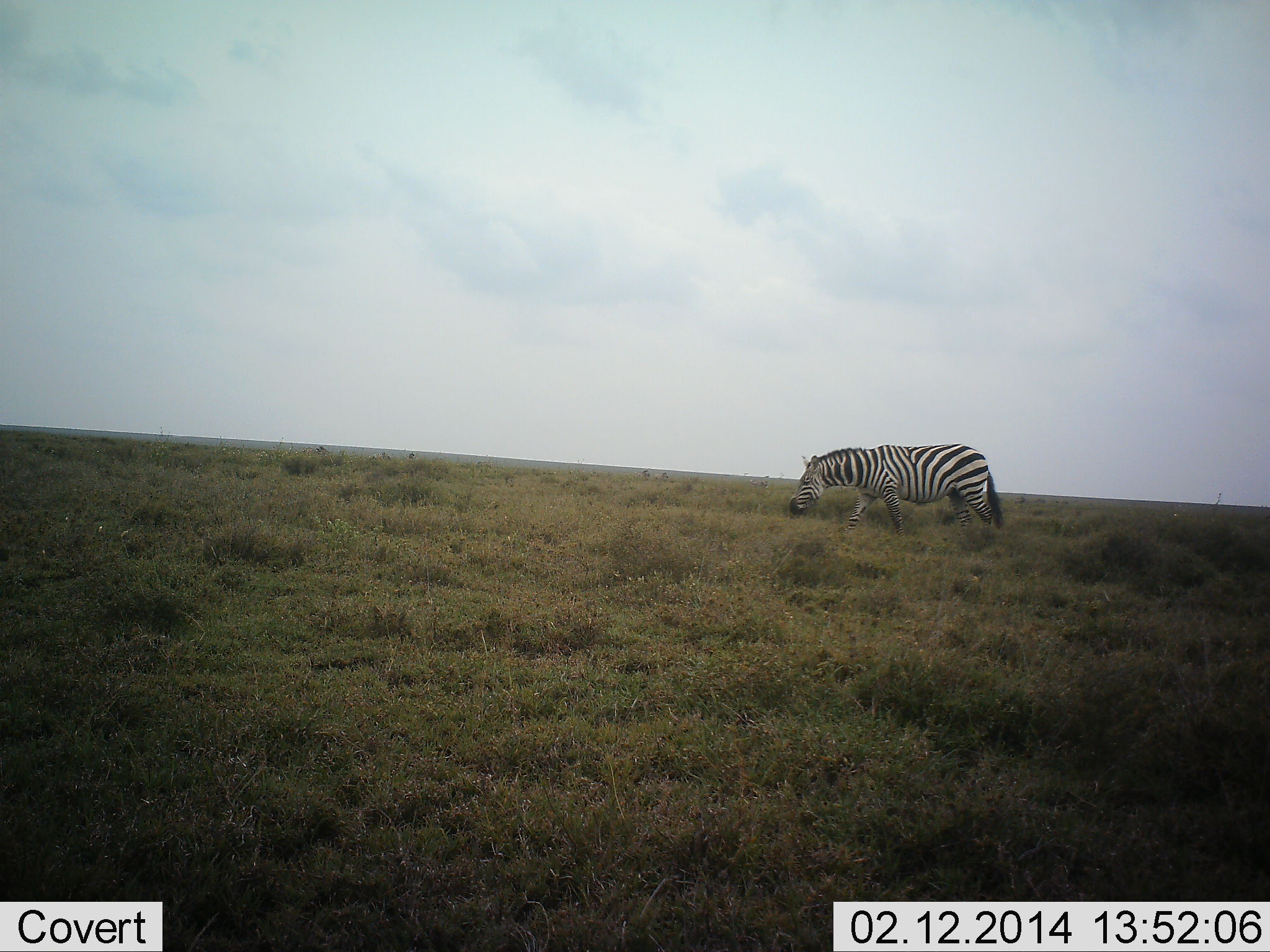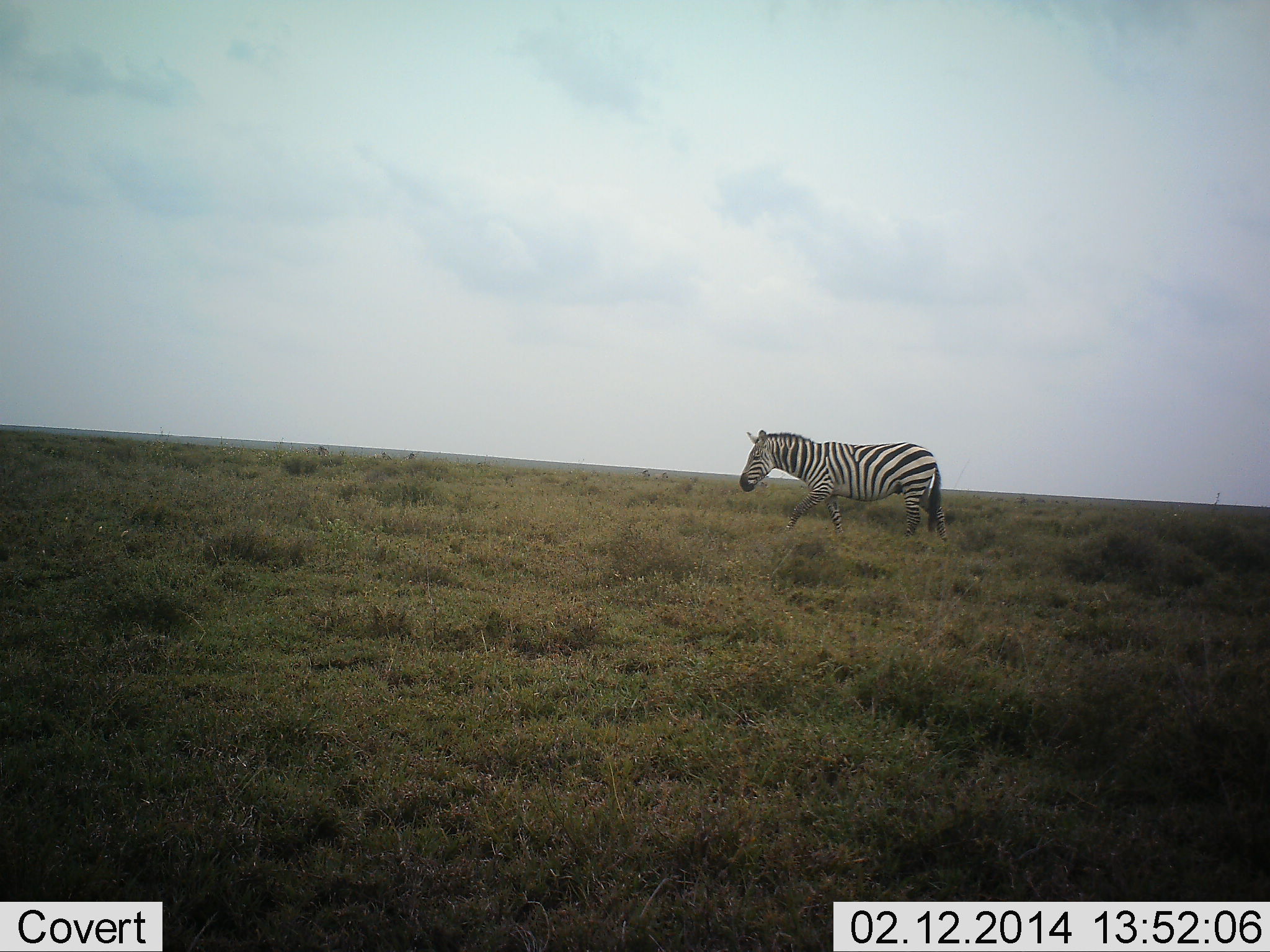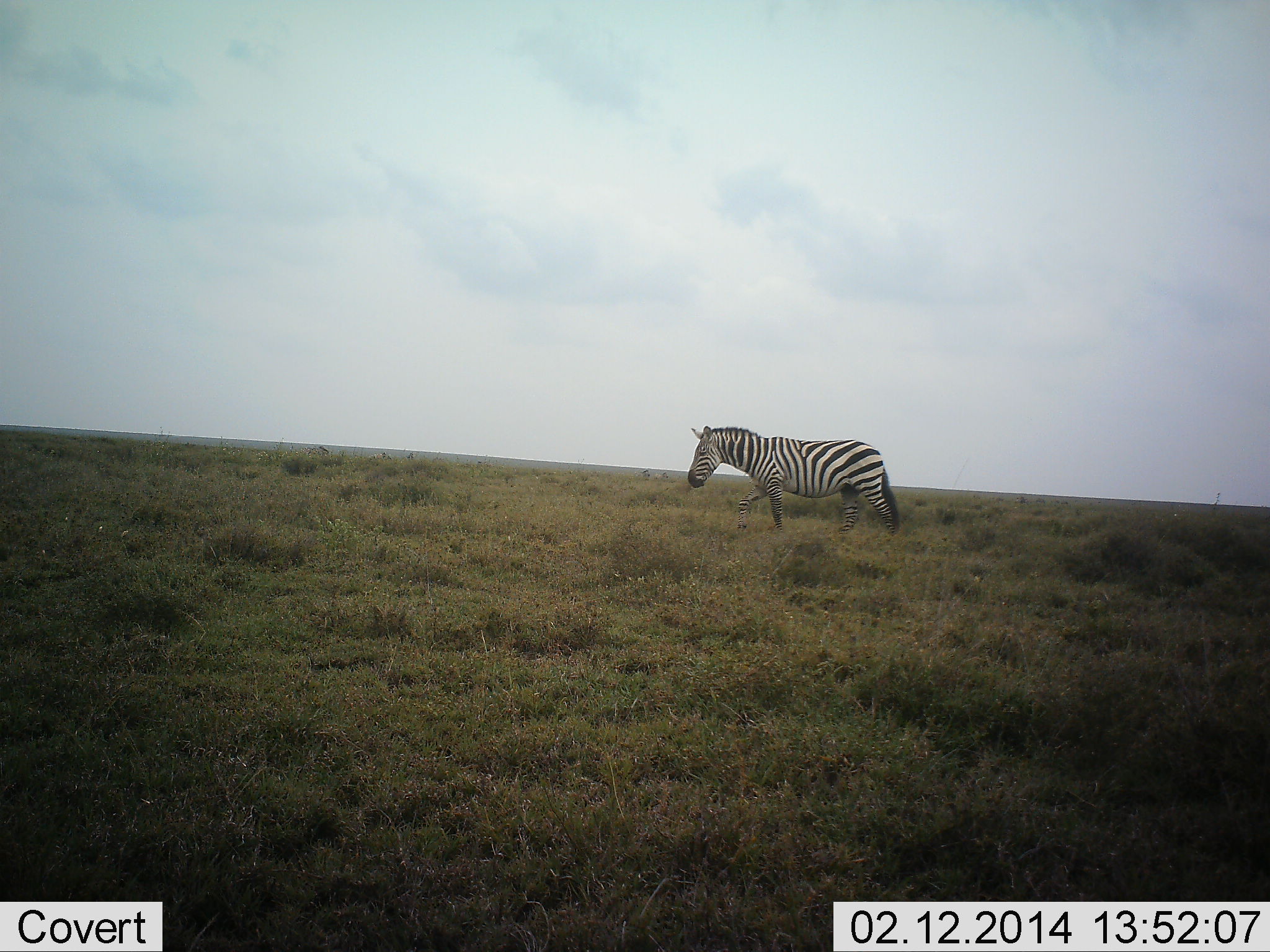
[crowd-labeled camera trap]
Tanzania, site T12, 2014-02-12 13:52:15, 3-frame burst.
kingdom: Animalia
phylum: Chordata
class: Mammalia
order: Perissodactyla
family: Equidae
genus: Equus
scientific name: Equus quagga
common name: plains zebra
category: zebra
Zebra (plains zebra) (Equus quagga), count 1. Behavior (volunteer vote fractions): standing 20%, resting 0%, moving 80%, interacting 0%. Young present (vote fraction): 0%. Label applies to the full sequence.